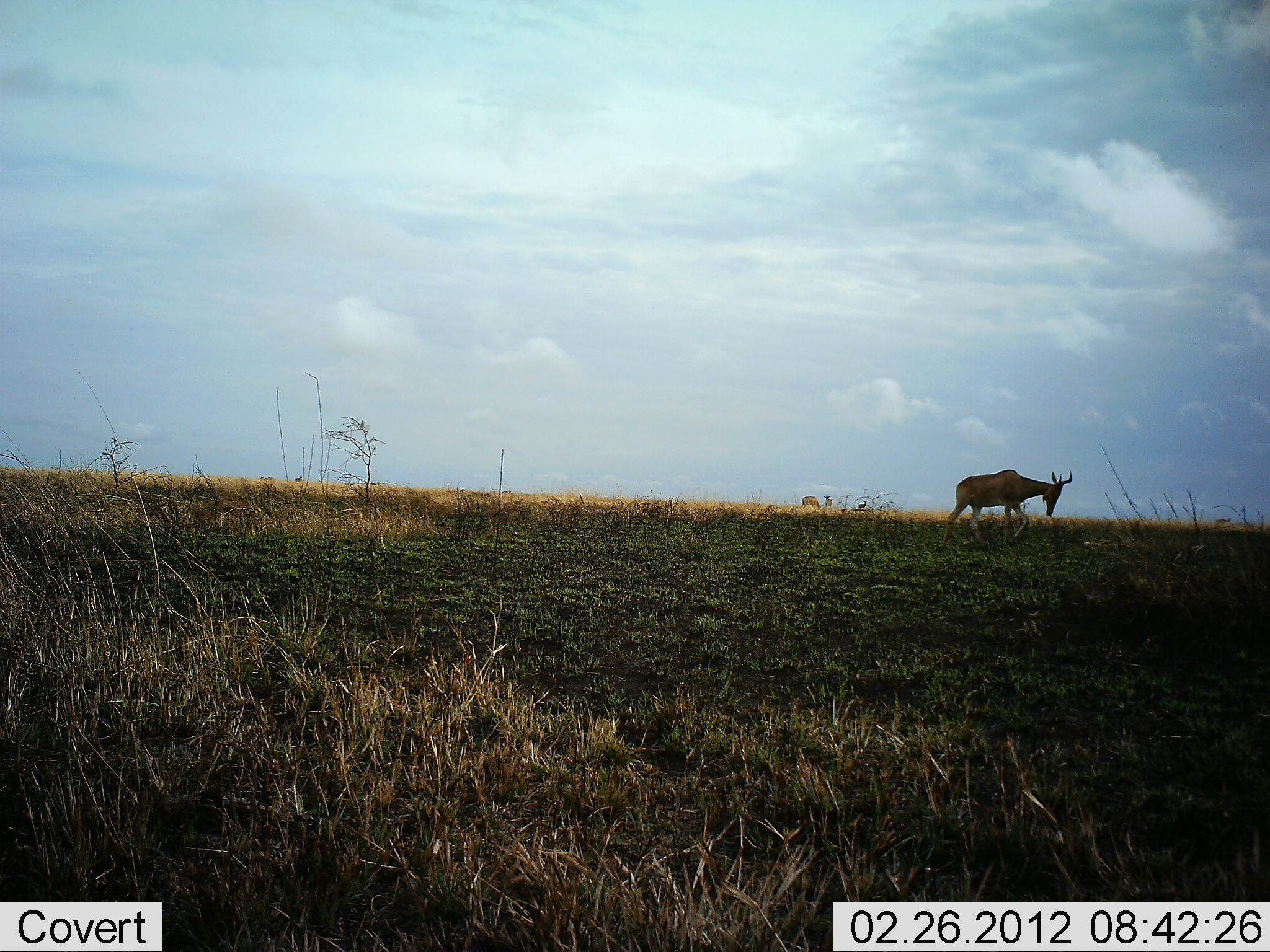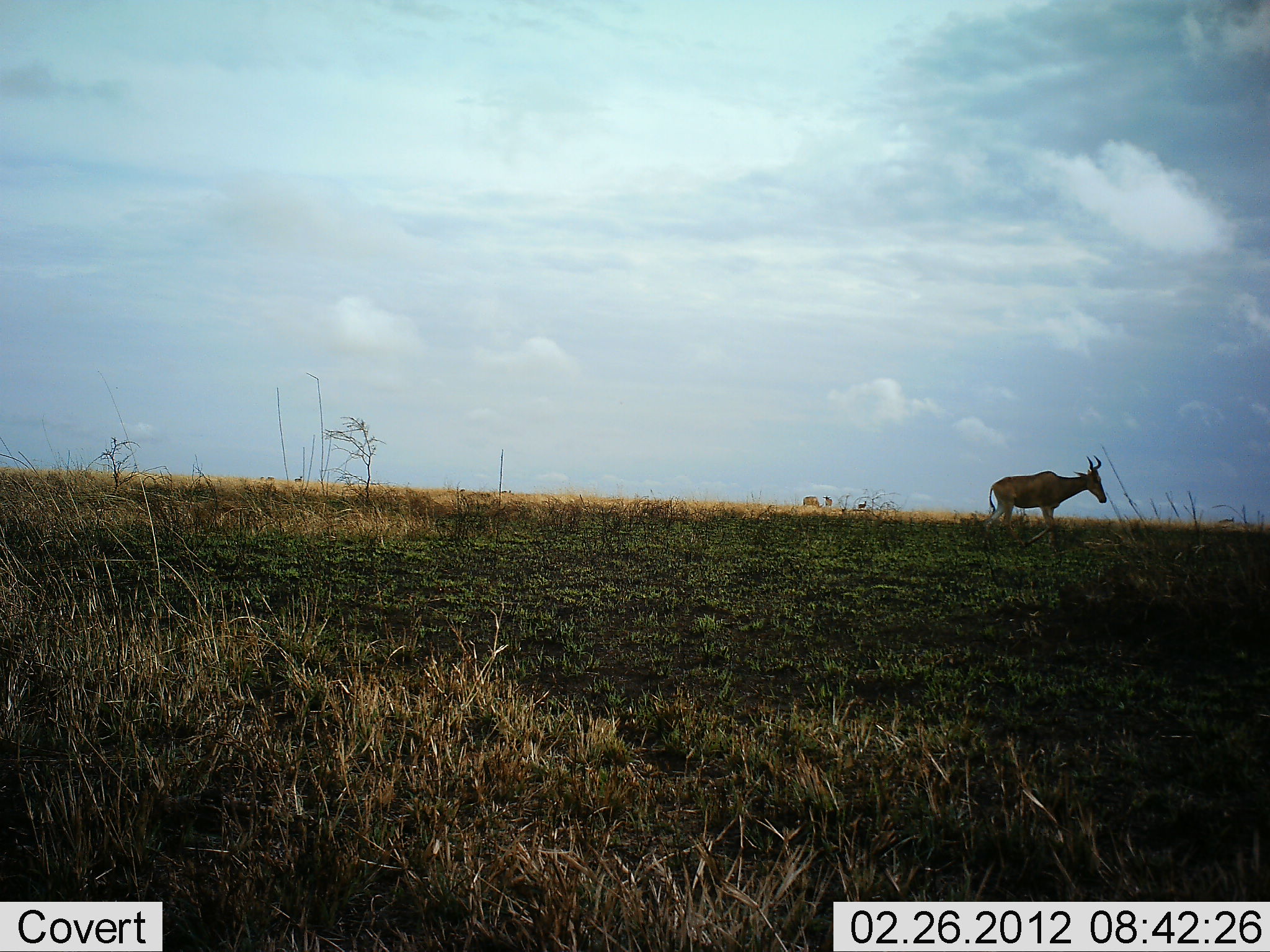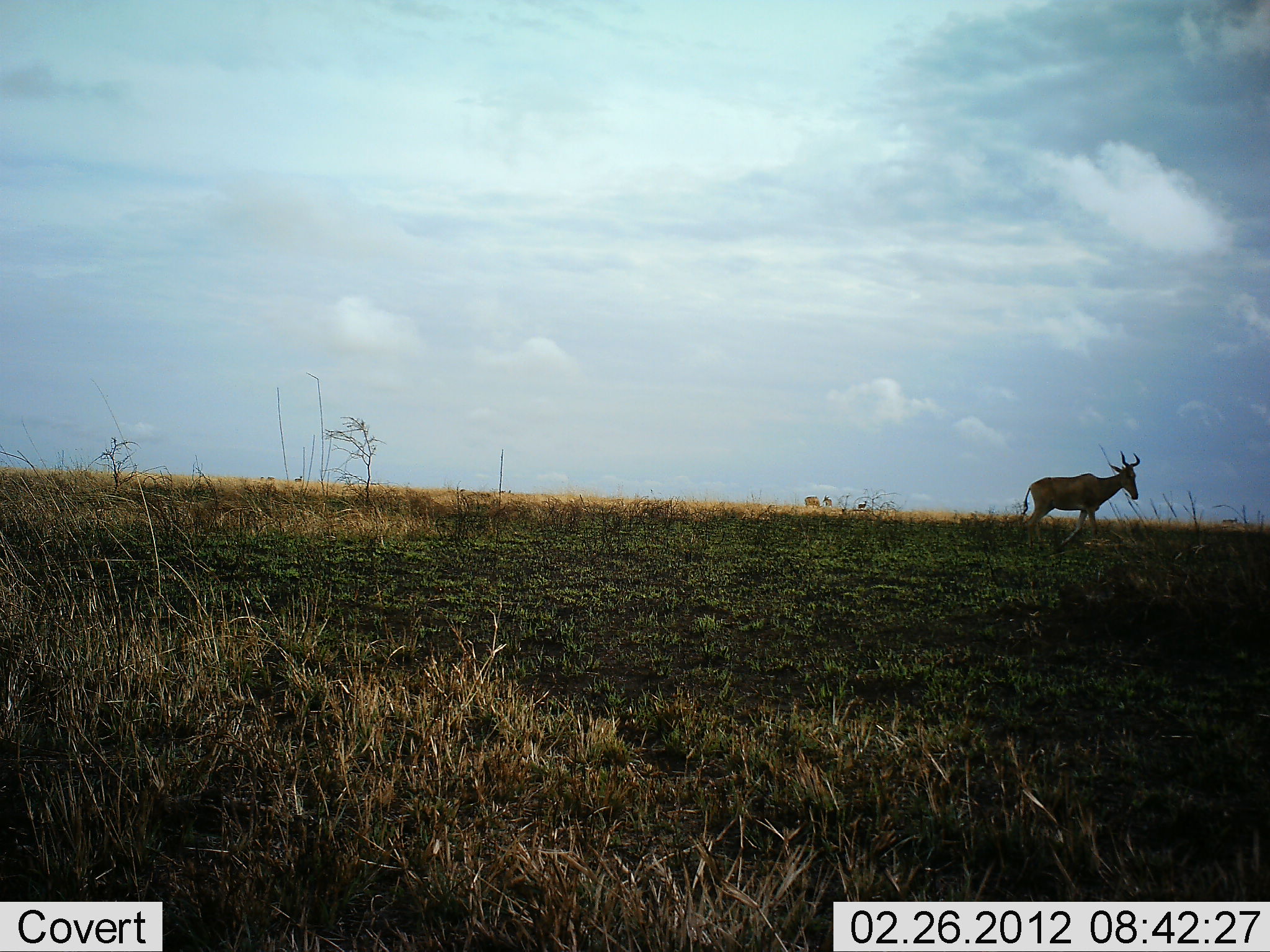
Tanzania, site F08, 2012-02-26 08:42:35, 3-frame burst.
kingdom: Animalia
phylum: Chordata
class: Mammalia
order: Artiodactyla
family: Bovidae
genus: Alcelaphus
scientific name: Alcelaphus buselaphus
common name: hartebeest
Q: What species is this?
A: Hartebeest (Alcelaphus buselaphus).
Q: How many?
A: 1.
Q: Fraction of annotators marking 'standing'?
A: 5%.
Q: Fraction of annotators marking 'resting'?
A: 0%.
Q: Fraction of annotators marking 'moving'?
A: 95%.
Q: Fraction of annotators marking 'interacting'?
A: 0%.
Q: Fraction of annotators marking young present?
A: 0%.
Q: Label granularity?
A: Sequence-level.